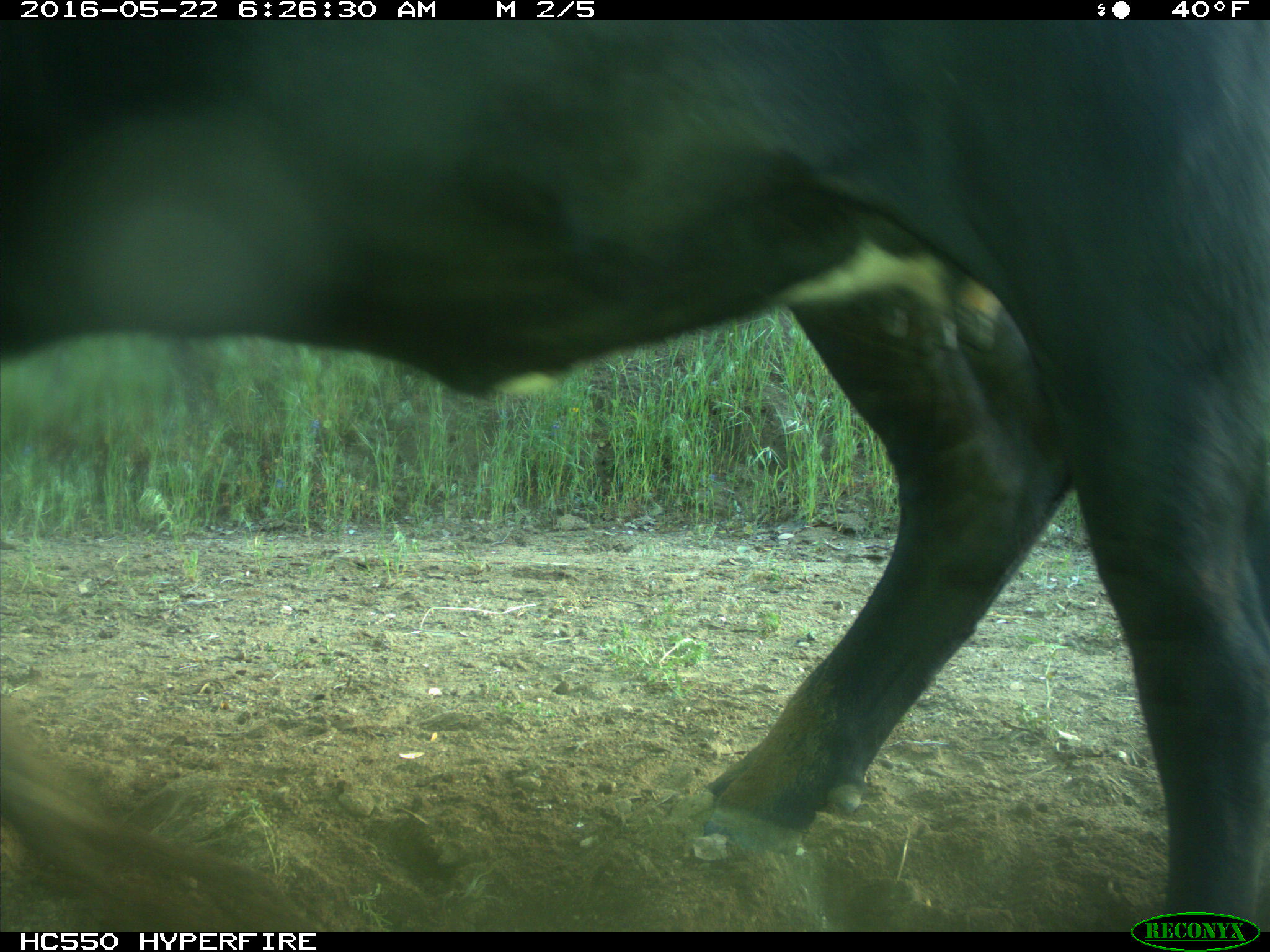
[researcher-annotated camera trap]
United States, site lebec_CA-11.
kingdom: Animalia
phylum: Chordata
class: Mammalia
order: Artiodactyla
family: Bovidae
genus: Bos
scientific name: Bos taurus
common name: domestic cow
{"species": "Bos taurus (domestic cow)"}